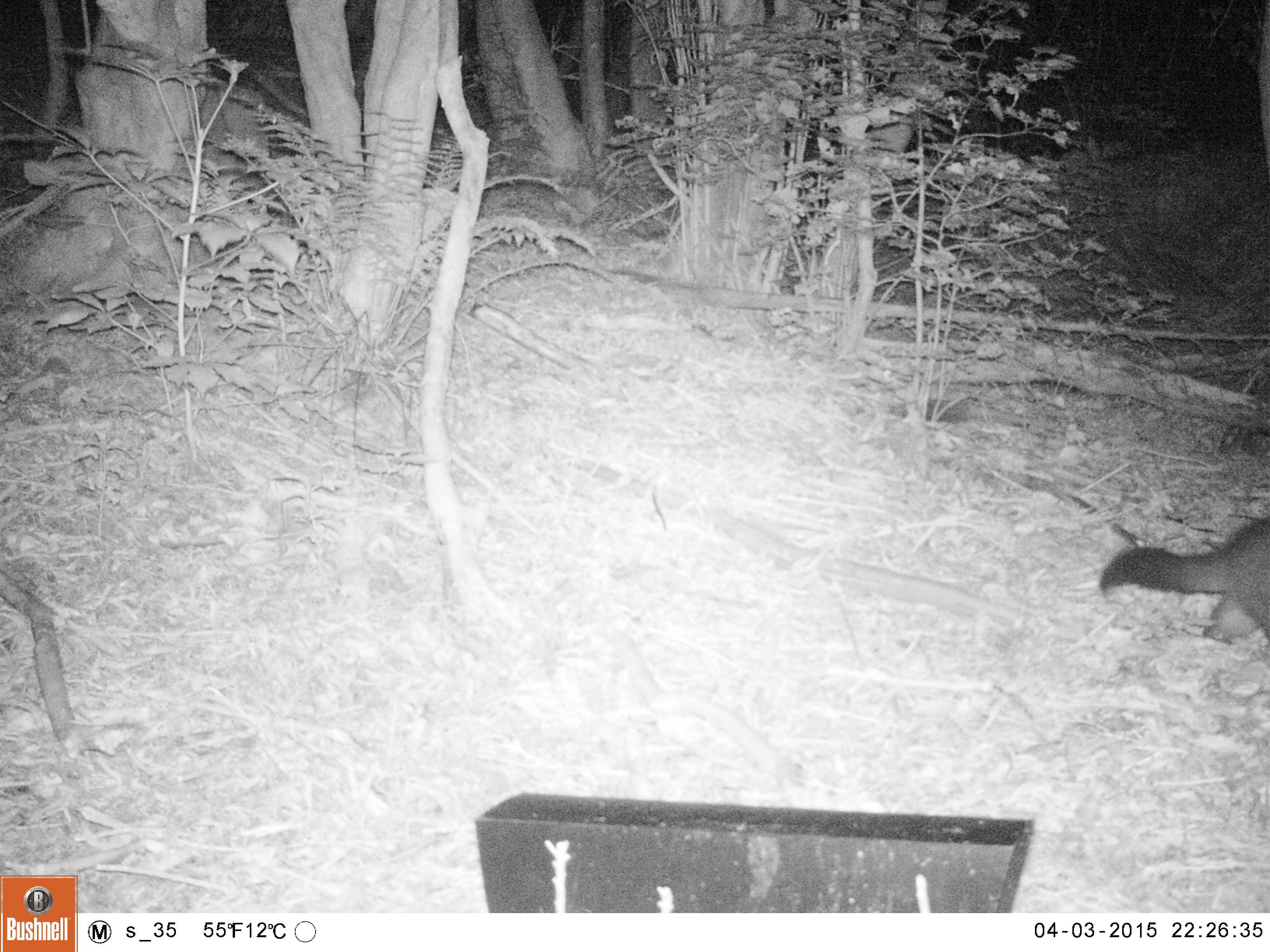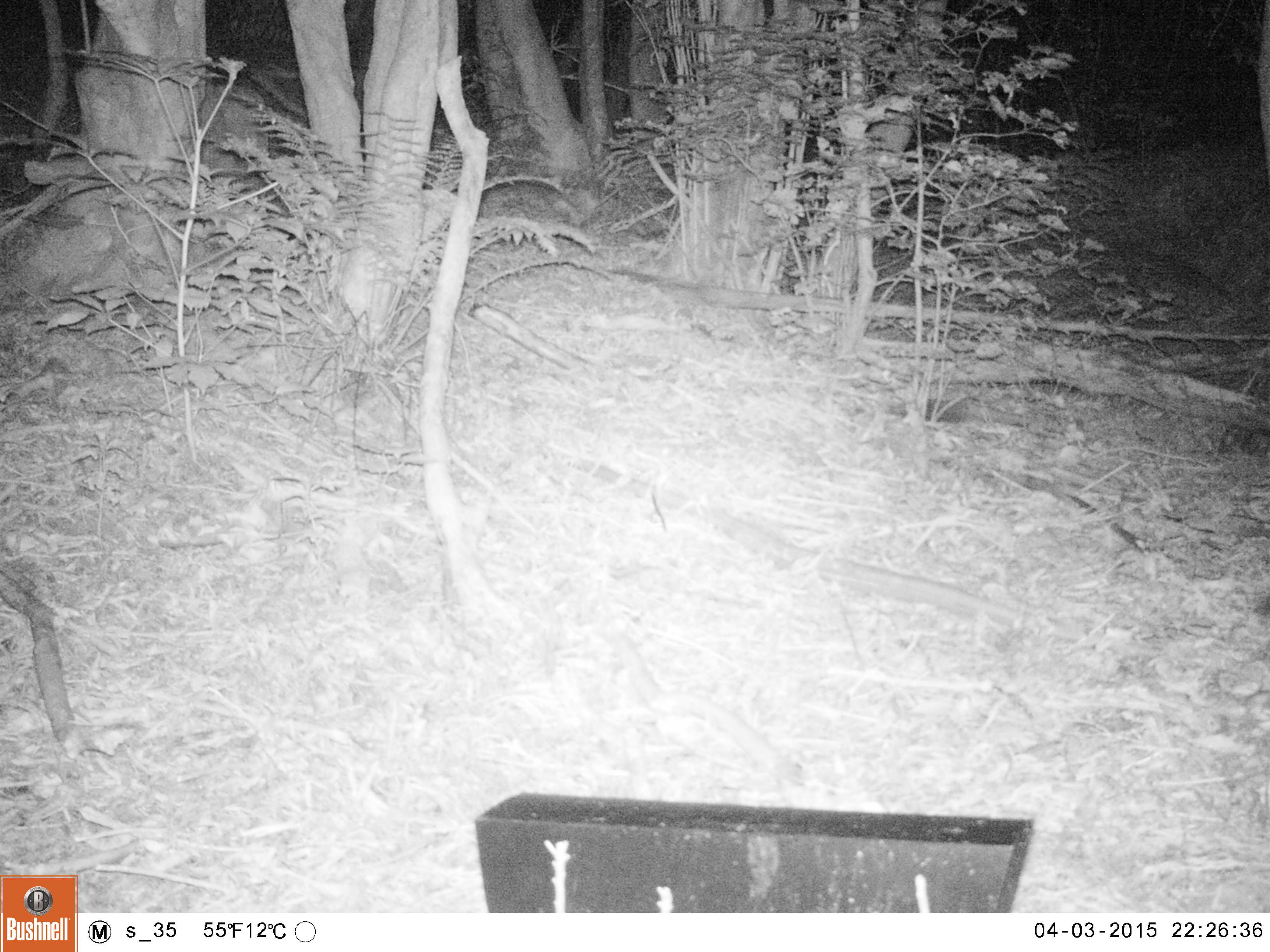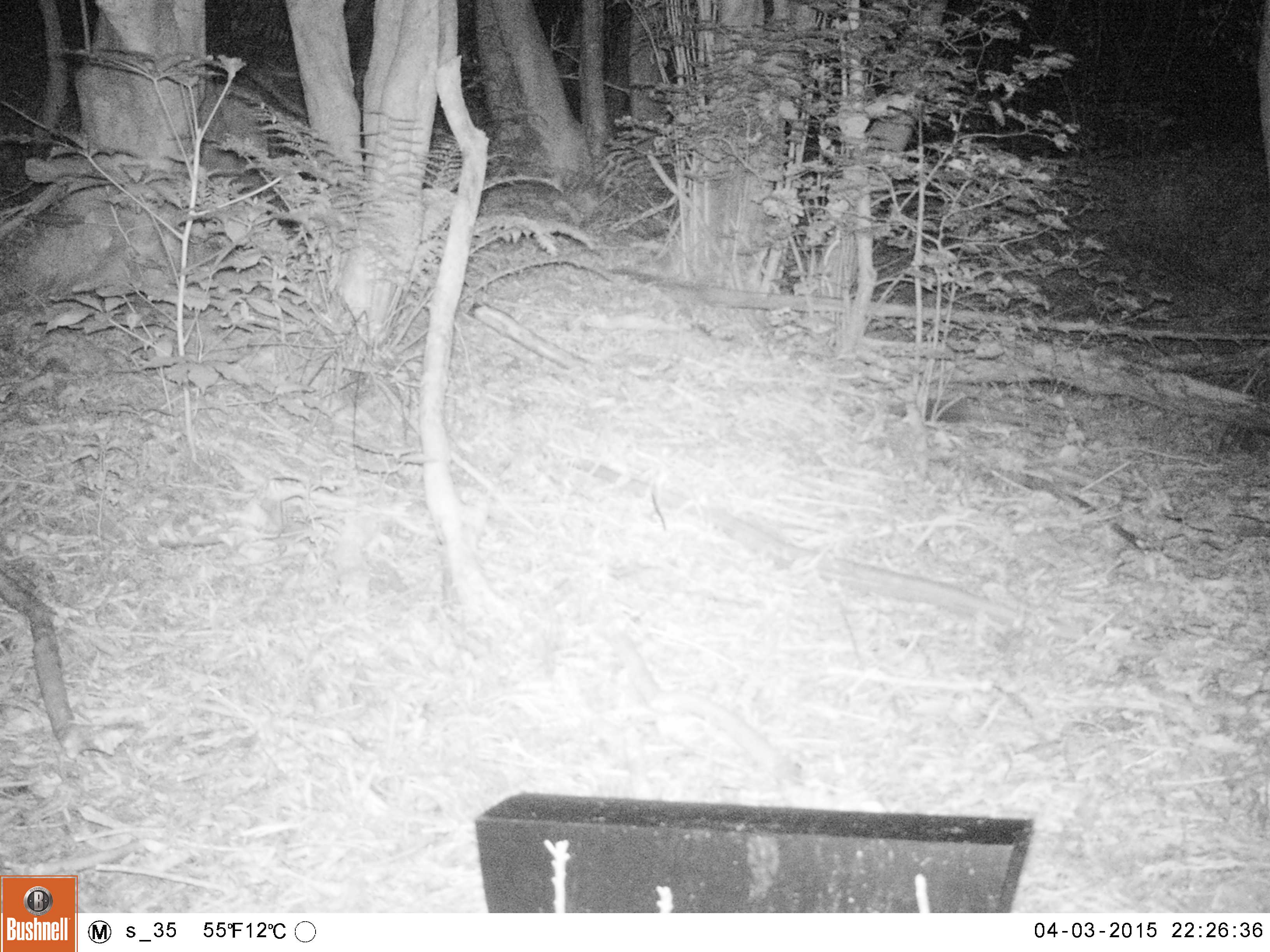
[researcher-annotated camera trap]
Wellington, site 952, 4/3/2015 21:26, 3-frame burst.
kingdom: Animalia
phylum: Chordata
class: Mammalia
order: Didelphimorphia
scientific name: Didelphimorphia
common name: possum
Possum (Didelphimorphia).